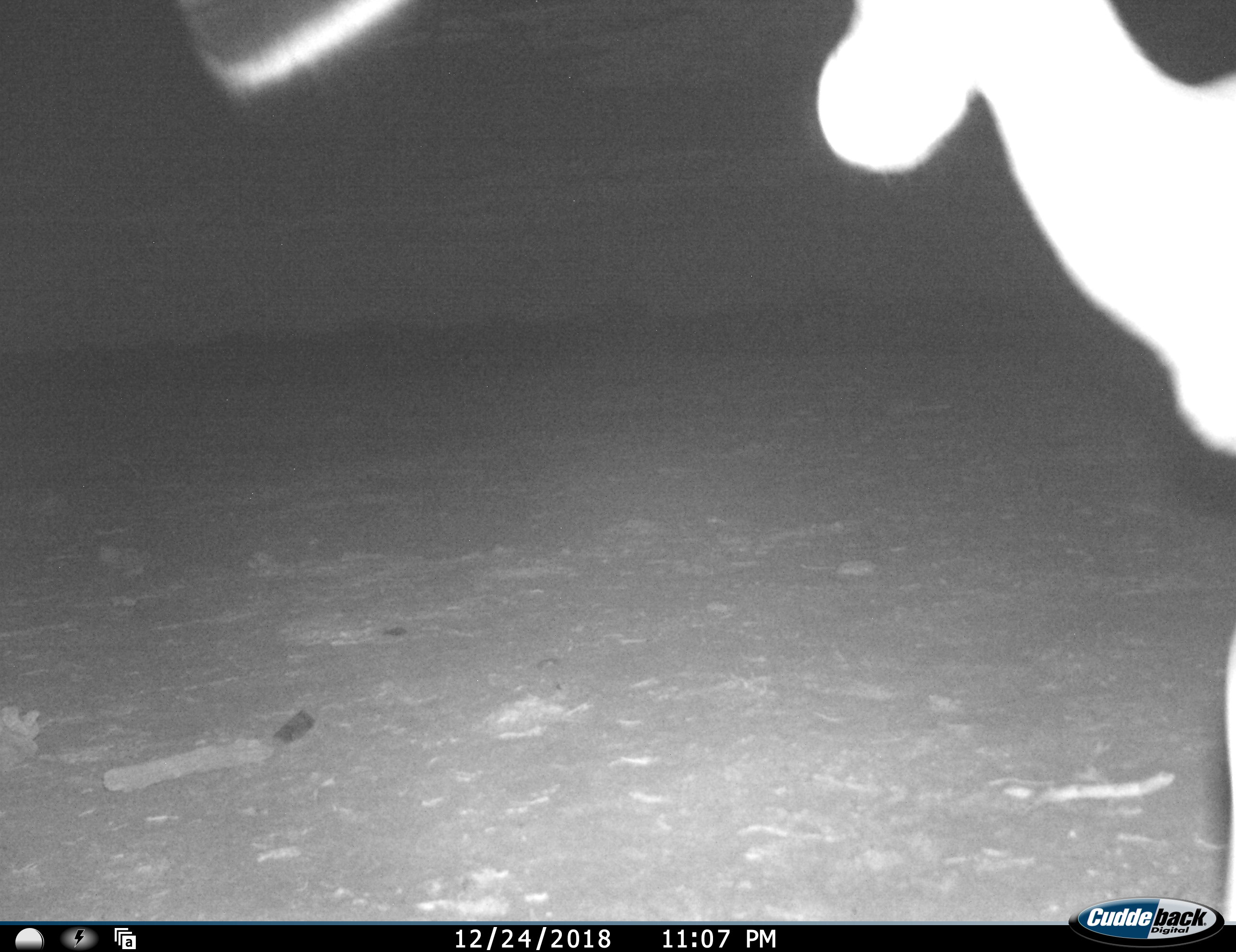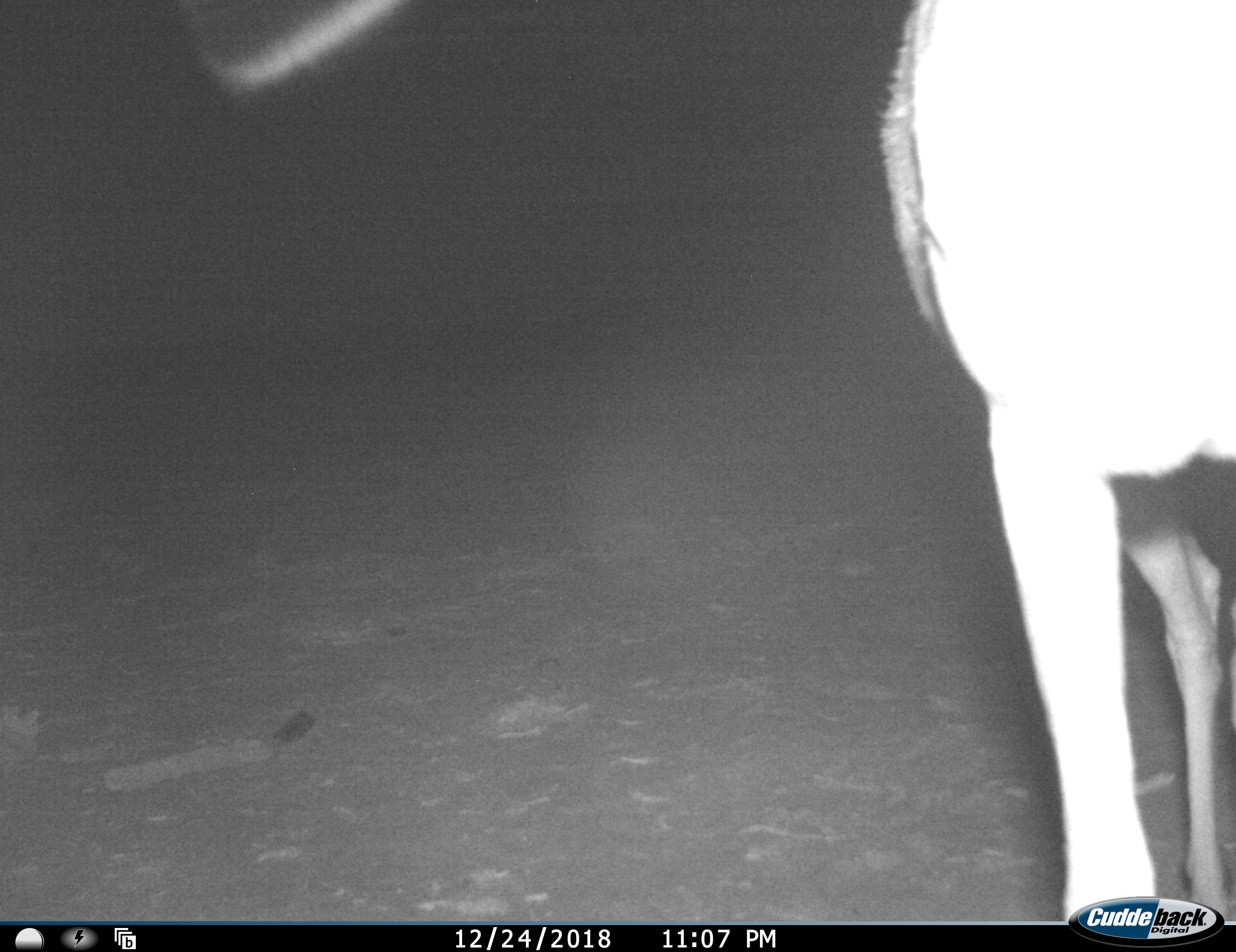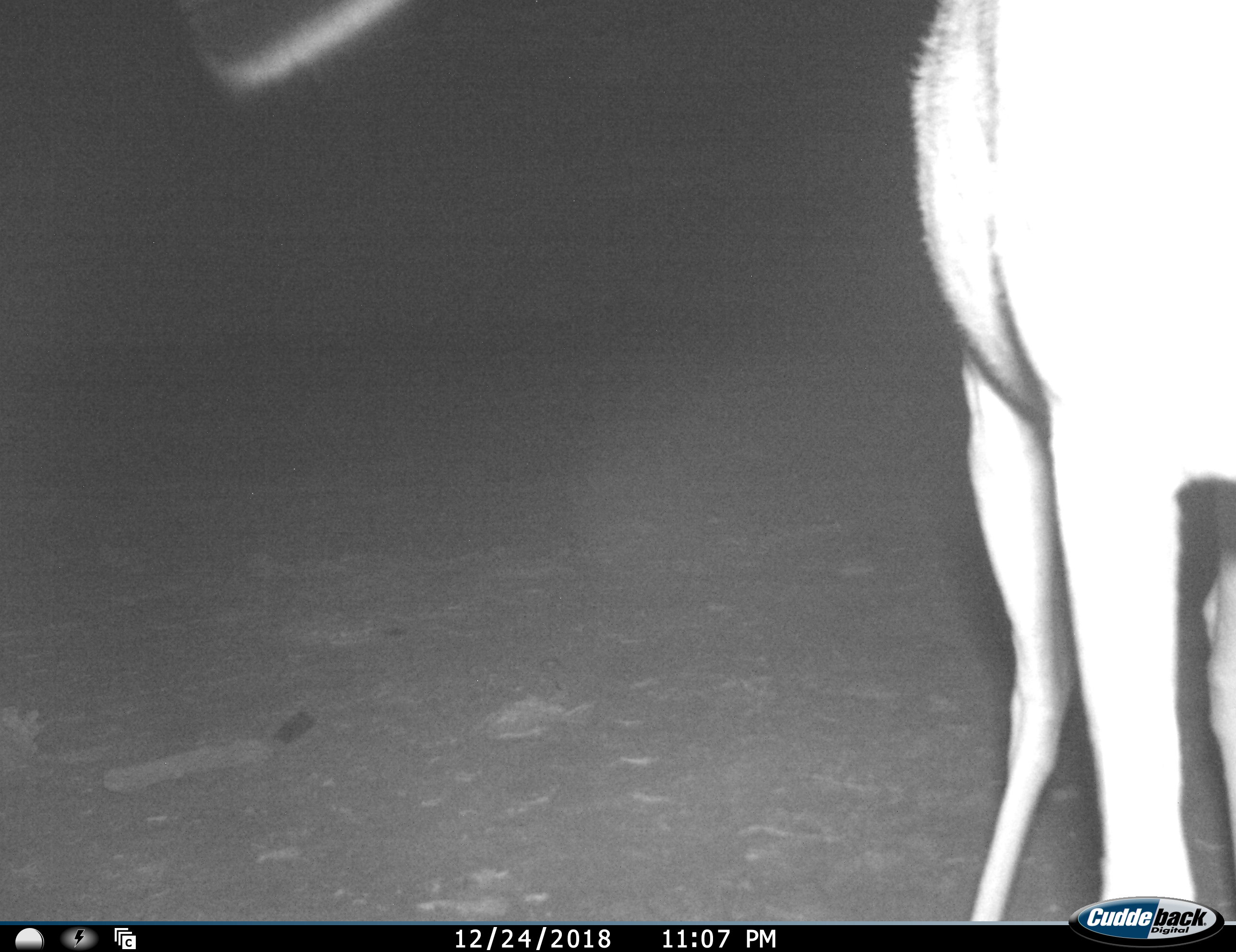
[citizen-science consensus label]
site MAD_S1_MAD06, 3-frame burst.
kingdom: Animalia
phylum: Chordata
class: Mammalia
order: Artiodactyla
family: Bovidae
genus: Aepyceros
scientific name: Aepyceros melampus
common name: impala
Impala (Aepyceros melampus), count 1. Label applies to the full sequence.